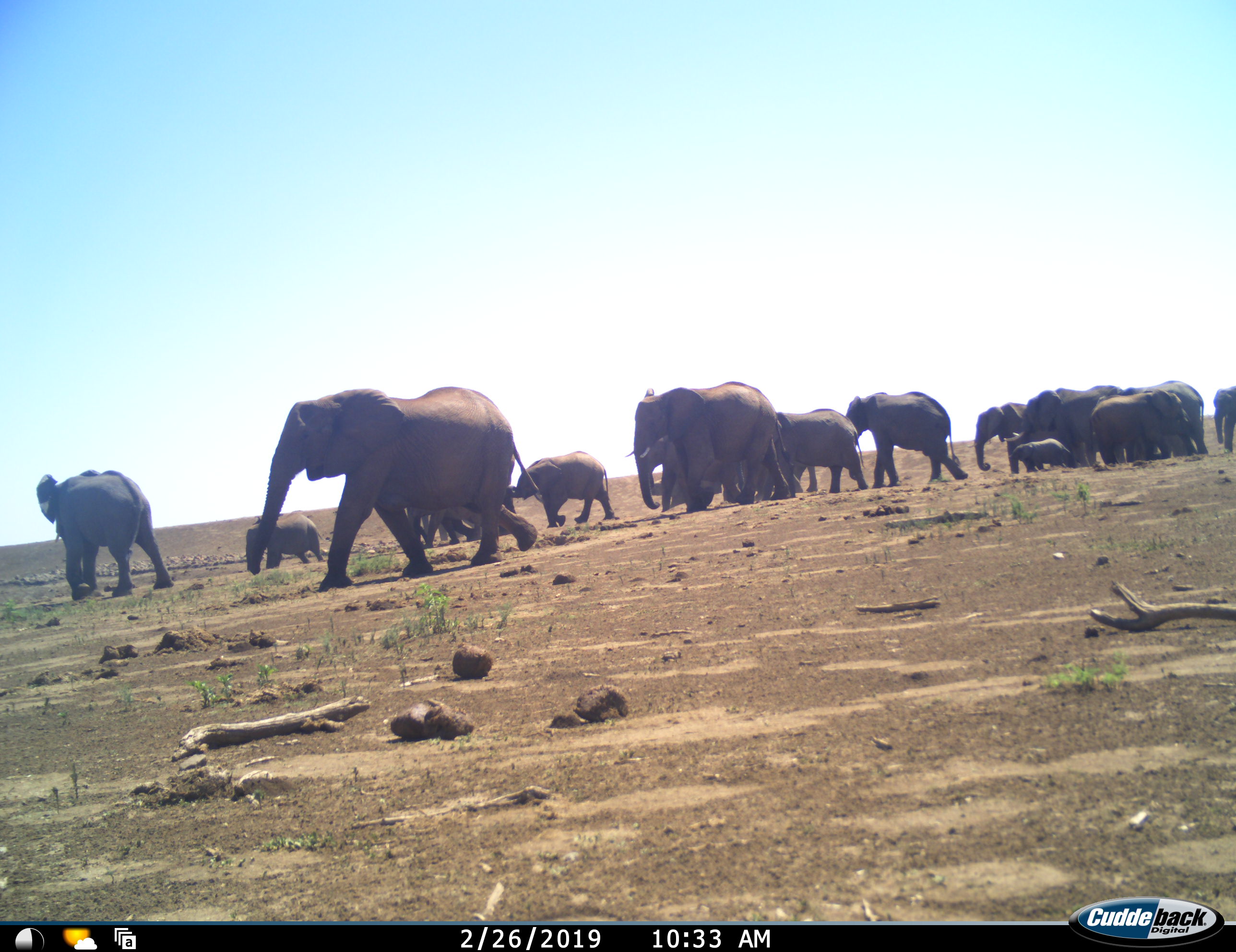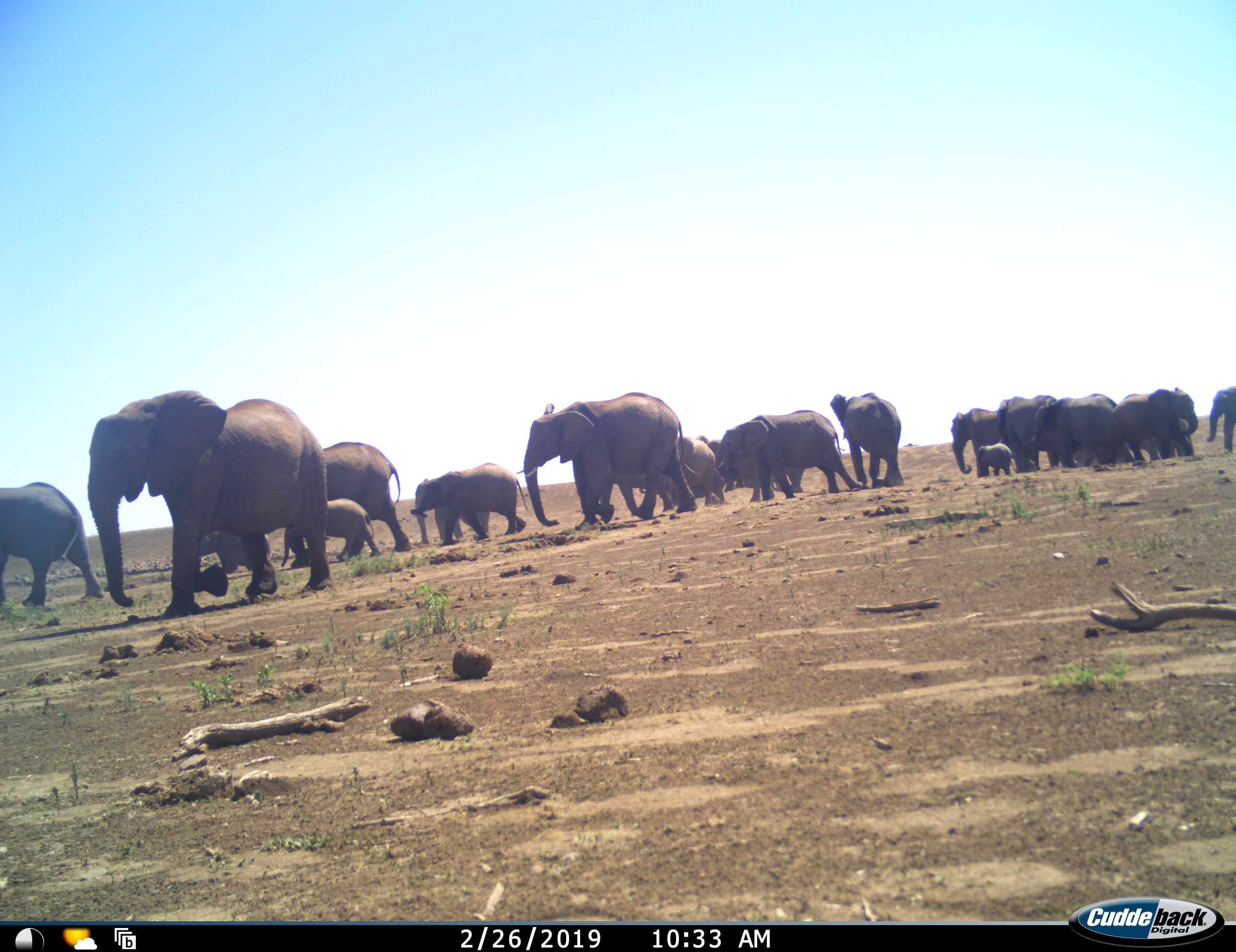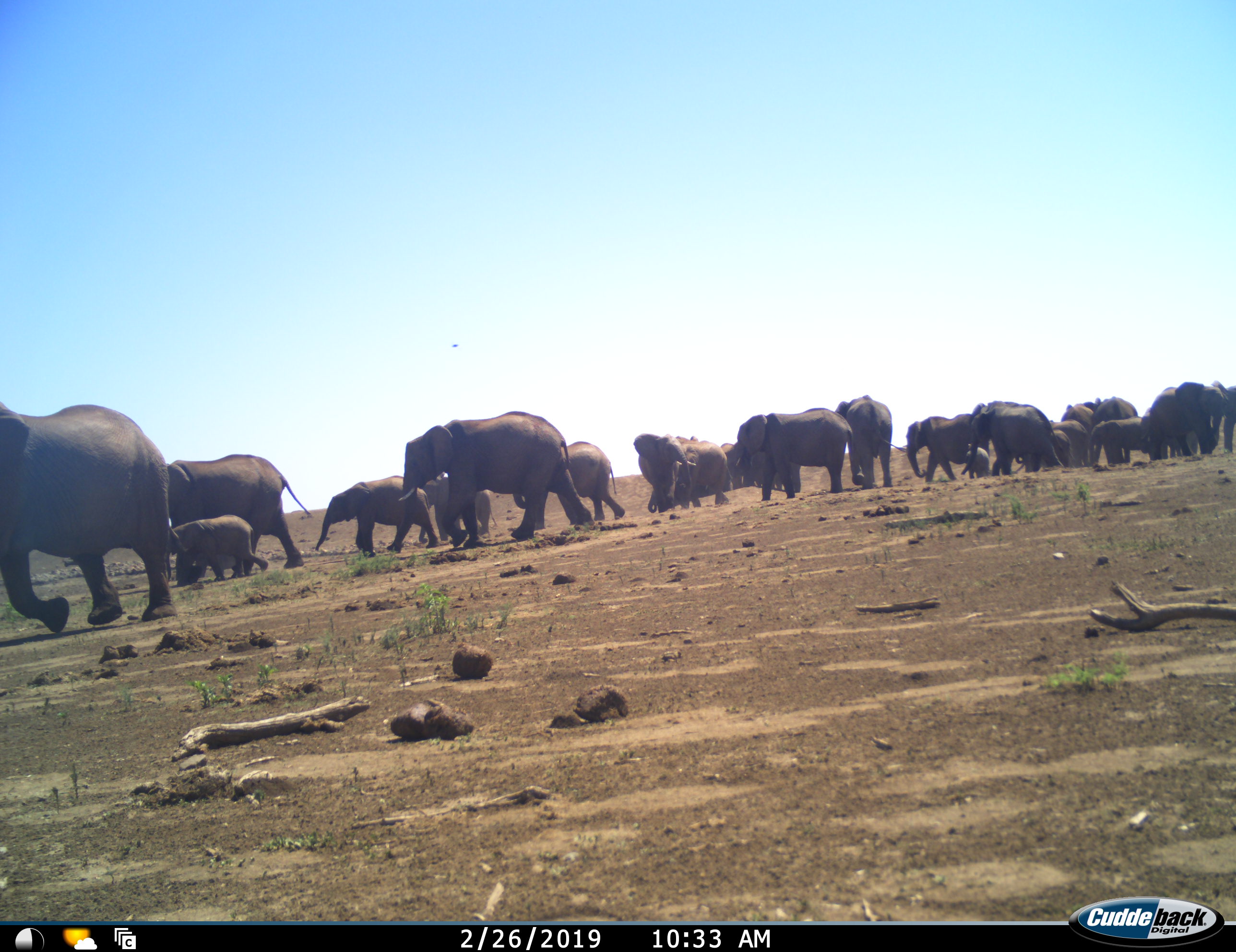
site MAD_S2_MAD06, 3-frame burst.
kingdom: Animalia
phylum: Chordata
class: Mammalia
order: Proboscidea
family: Elephantidae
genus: Loxodonta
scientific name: Loxodonta africana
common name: african bush elephant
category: elephant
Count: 11-50.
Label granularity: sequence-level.